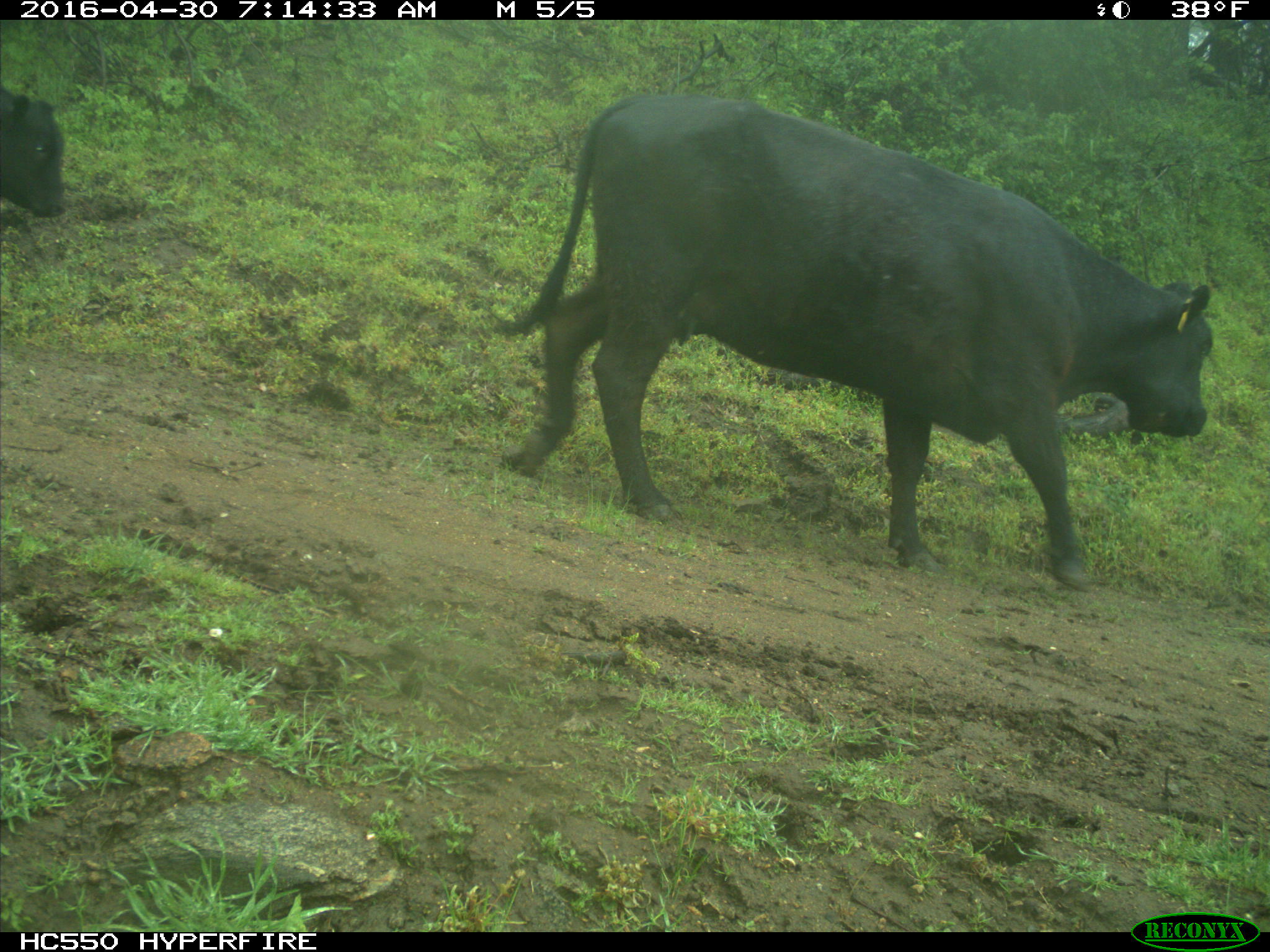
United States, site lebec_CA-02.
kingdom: Animalia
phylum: Chordata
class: Mammalia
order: Artiodactyla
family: Bovidae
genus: Bos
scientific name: Bos taurus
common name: domestic cow